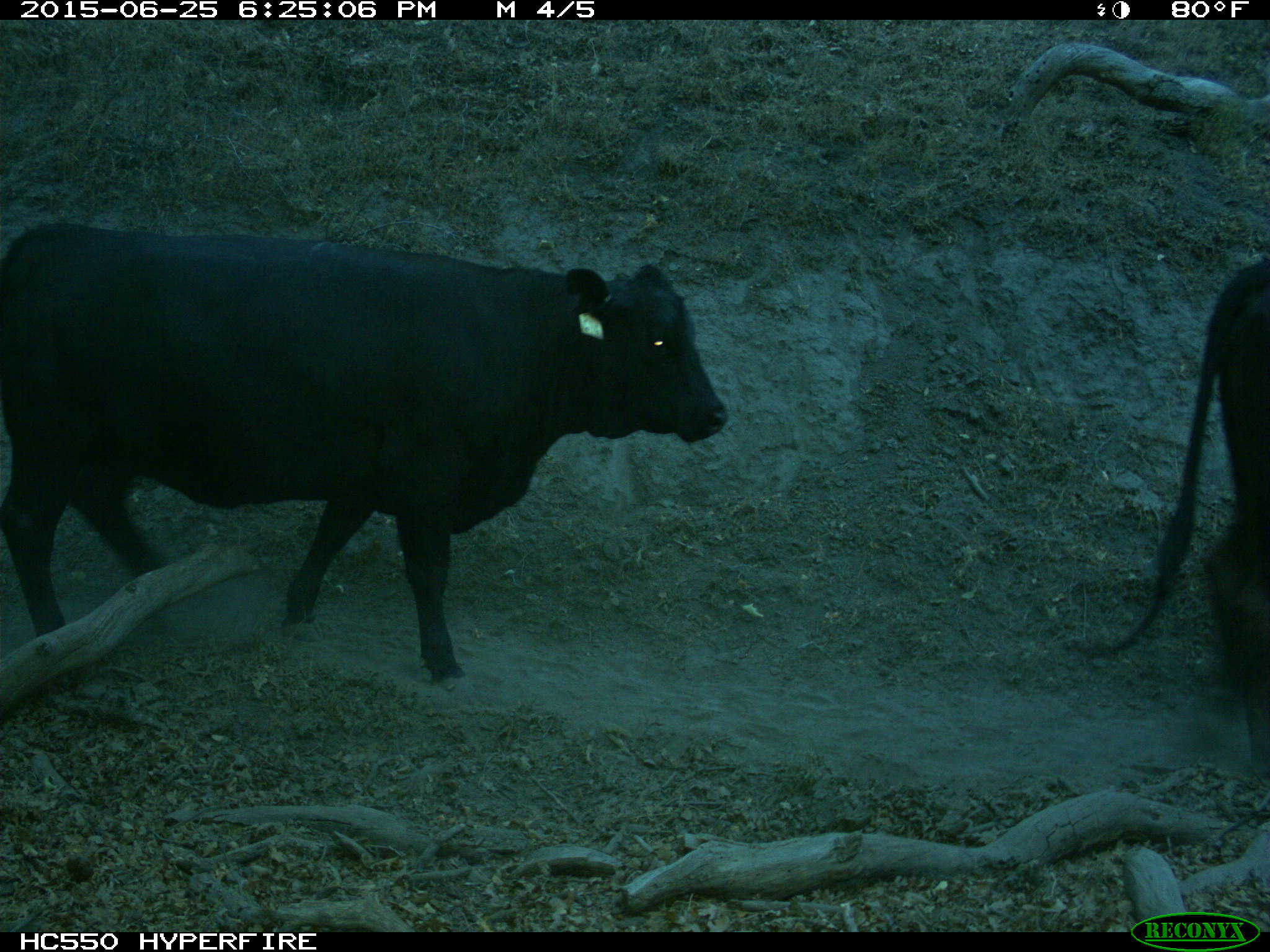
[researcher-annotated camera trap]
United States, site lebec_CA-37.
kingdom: Animalia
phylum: Chordata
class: Mammalia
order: Artiodactyla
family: Bovidae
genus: Bos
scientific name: Bos taurus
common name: domestic cow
Bos taurus (domestic cow).